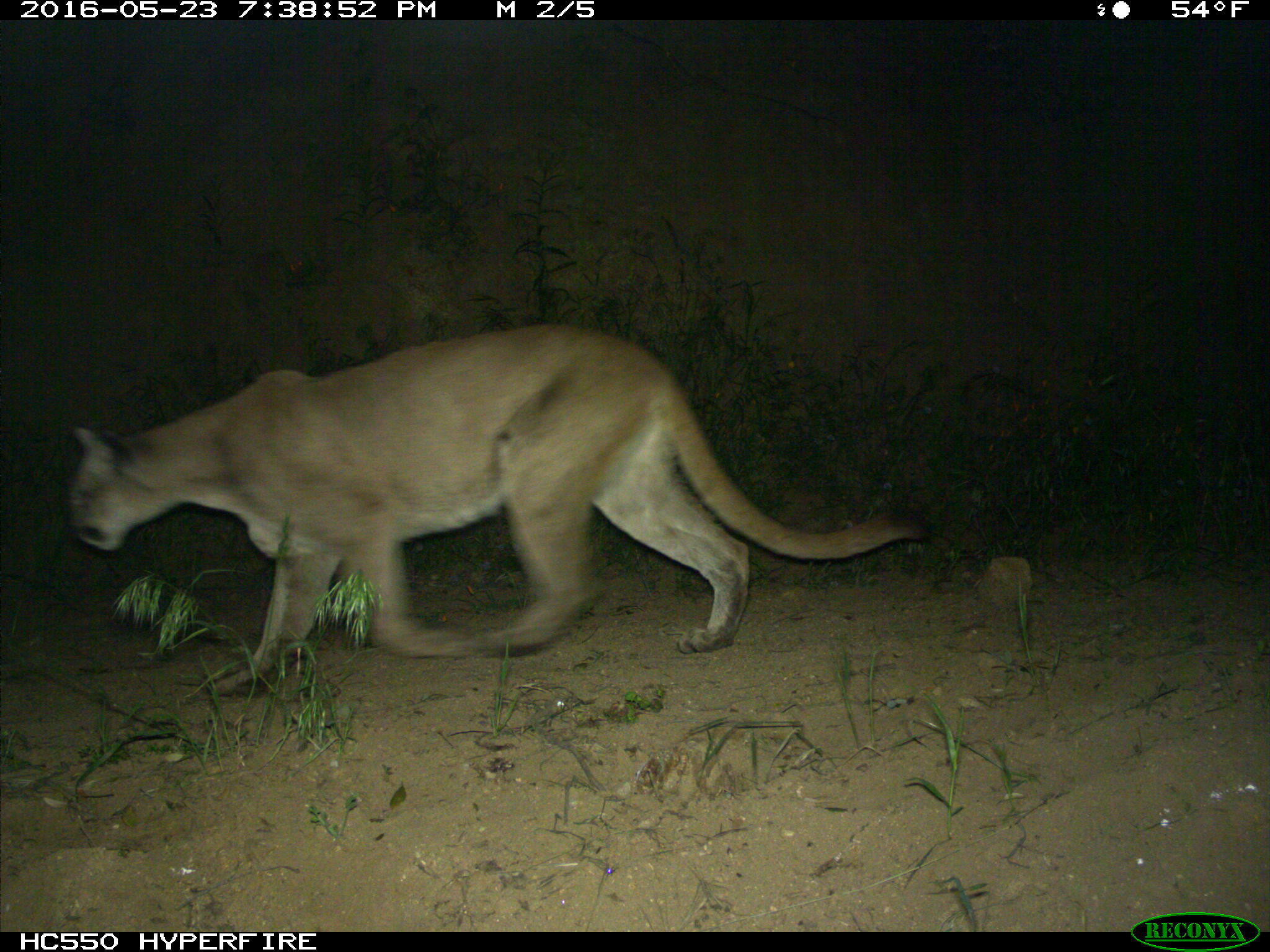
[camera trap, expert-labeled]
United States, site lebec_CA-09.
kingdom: Animalia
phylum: Chordata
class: Mammalia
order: Carnivora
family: Felidae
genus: Puma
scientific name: Puma concolor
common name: mountain lion